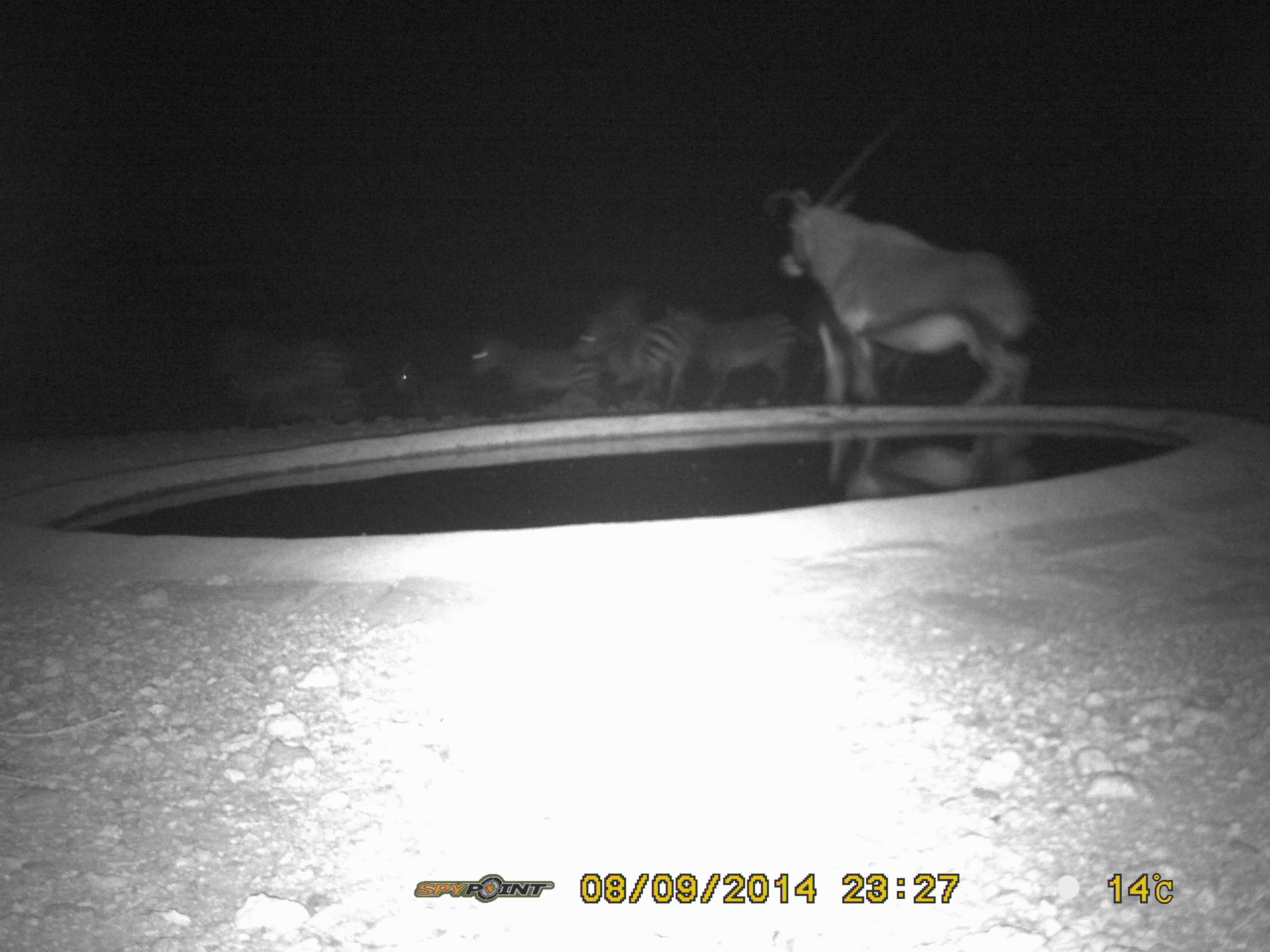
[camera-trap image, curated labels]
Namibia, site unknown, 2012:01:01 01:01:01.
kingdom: Animalia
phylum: Chordata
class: Mammalia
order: Artiodactyla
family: Bovidae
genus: Oryx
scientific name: Oryx gazella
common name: gemsbok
Oryx gazella (gemsbok).